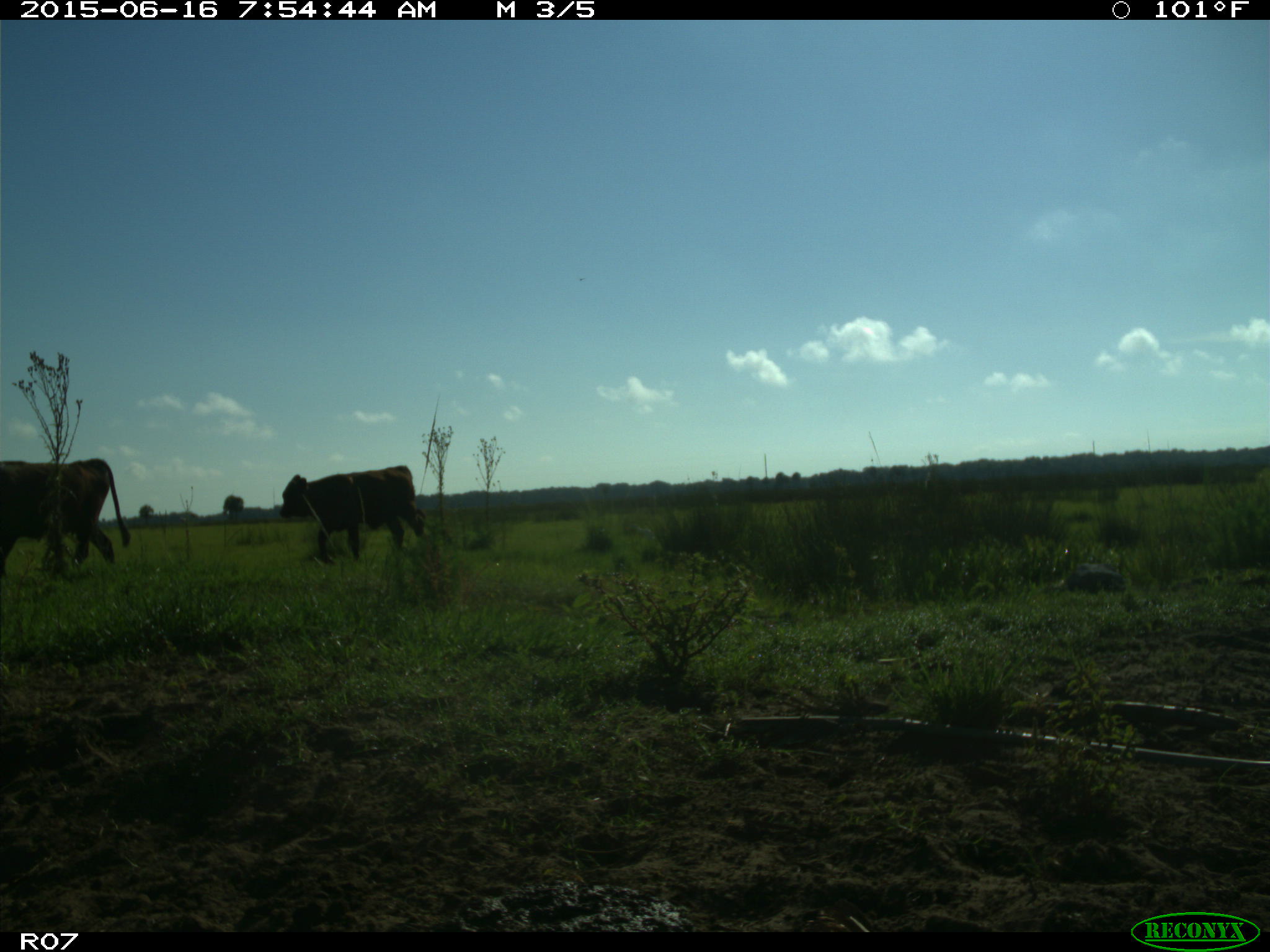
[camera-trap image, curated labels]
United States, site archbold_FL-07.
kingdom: Animalia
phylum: Chordata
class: Mammalia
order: Artiodactyla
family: Bovidae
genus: Bos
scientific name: Bos taurus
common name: domestic cow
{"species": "Bos taurus (domestic cow)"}